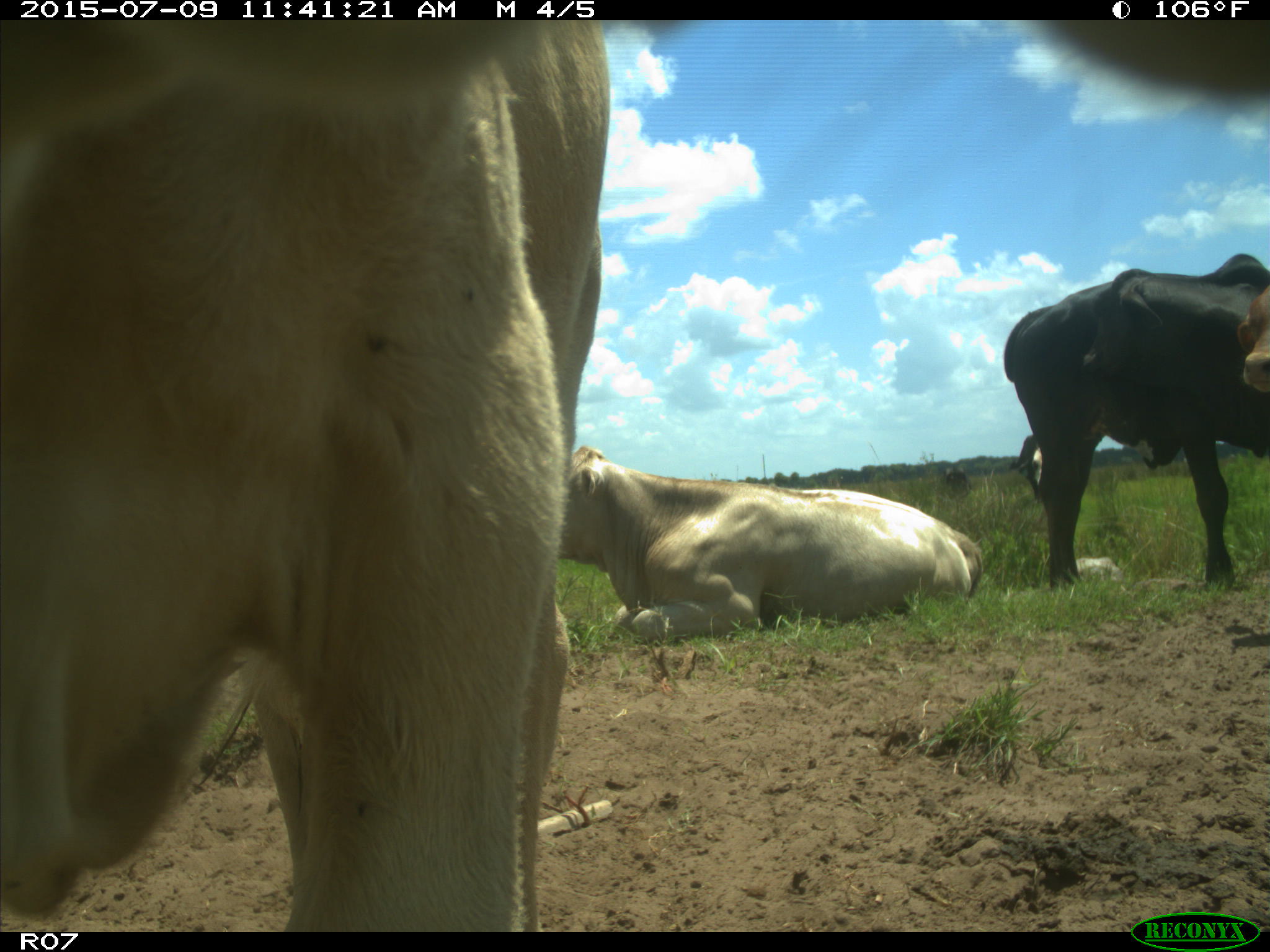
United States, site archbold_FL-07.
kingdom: Animalia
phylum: Chordata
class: Mammalia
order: Artiodactyla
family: Bovidae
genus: Bos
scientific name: Bos taurus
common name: domestic cow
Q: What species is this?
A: Bos taurus (domestic cow).